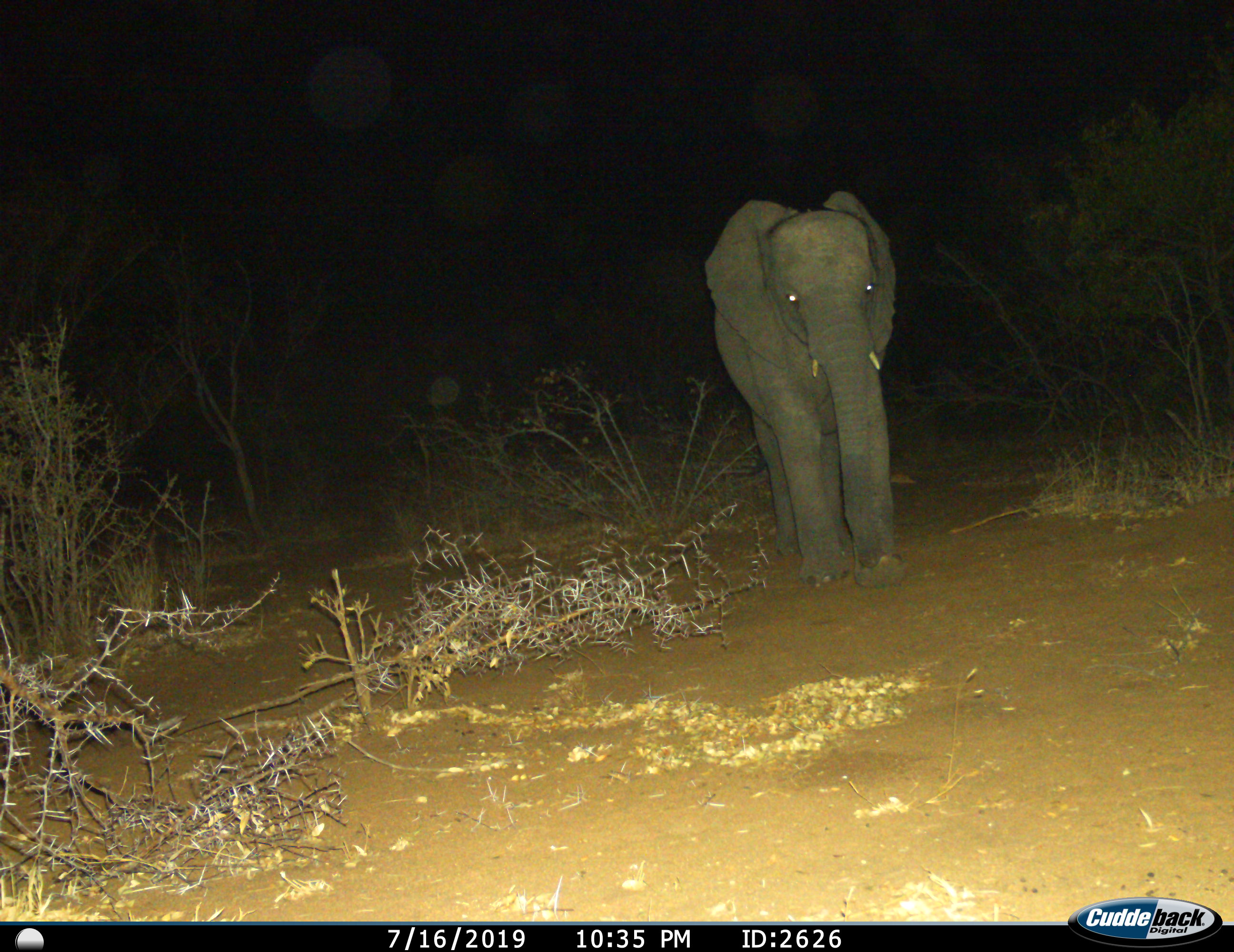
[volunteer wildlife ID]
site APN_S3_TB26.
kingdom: Animalia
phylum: Chordata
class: Mammalia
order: Proboscidea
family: Elephantidae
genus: Loxodonta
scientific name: Loxodonta africana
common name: african bush elephant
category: elephant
Elephant (african bush elephant) (Loxodonta africana), count 1. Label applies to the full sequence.